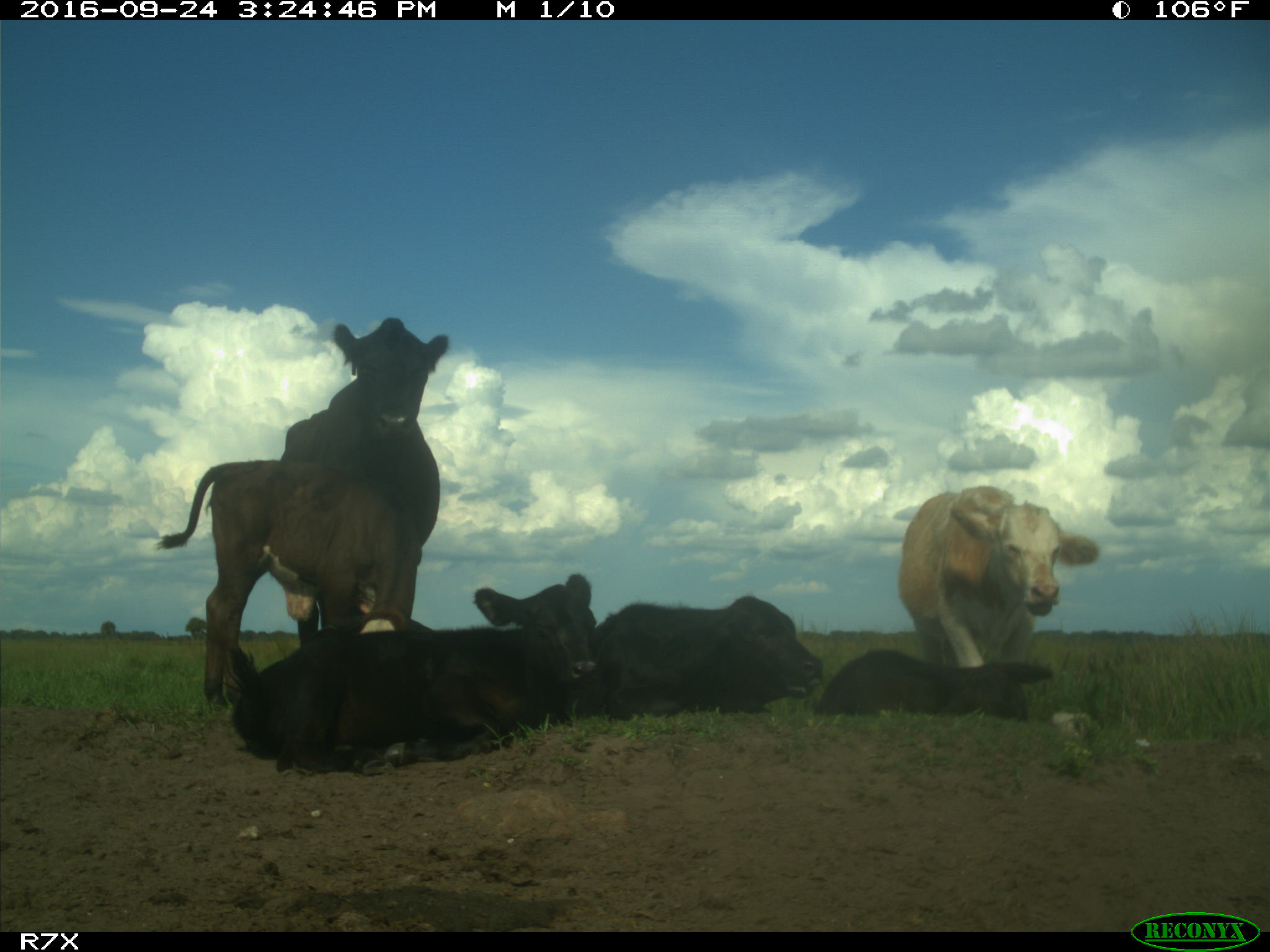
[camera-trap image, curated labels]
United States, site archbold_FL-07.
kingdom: Animalia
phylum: Chordata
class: Mammalia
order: Artiodactyla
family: Bovidae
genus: Bos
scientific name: Bos taurus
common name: domestic cow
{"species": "Bos taurus (domestic cow)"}